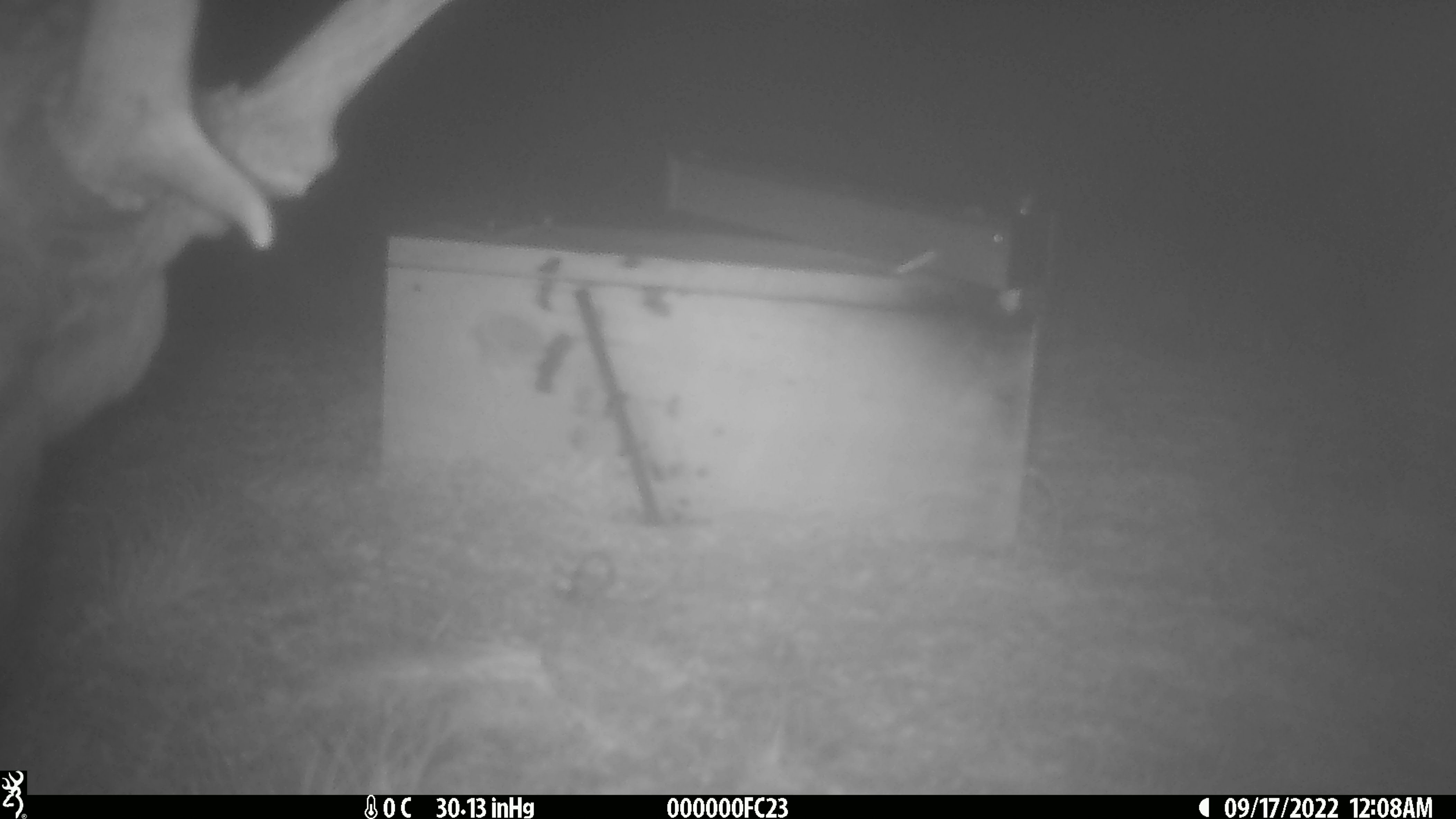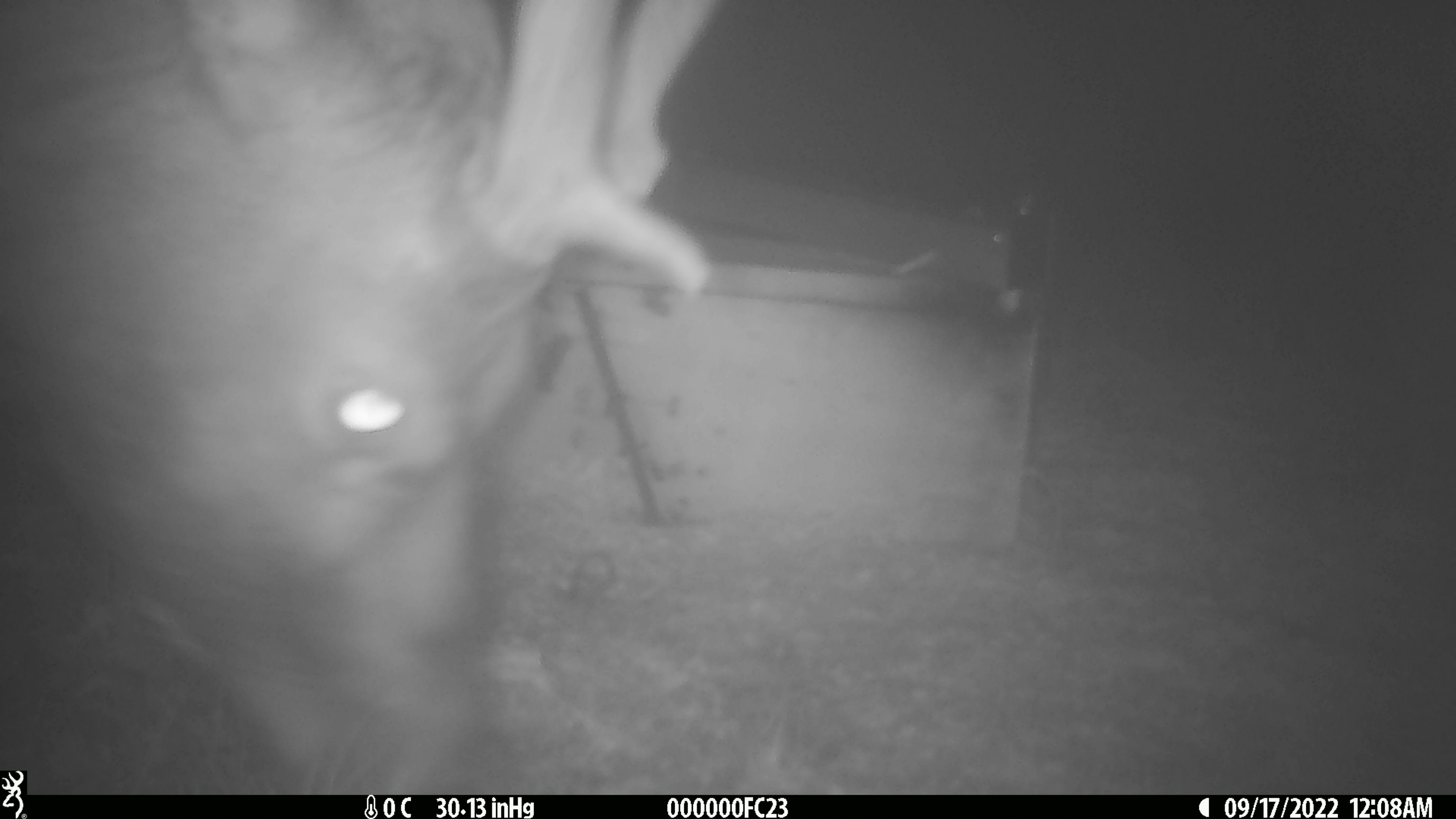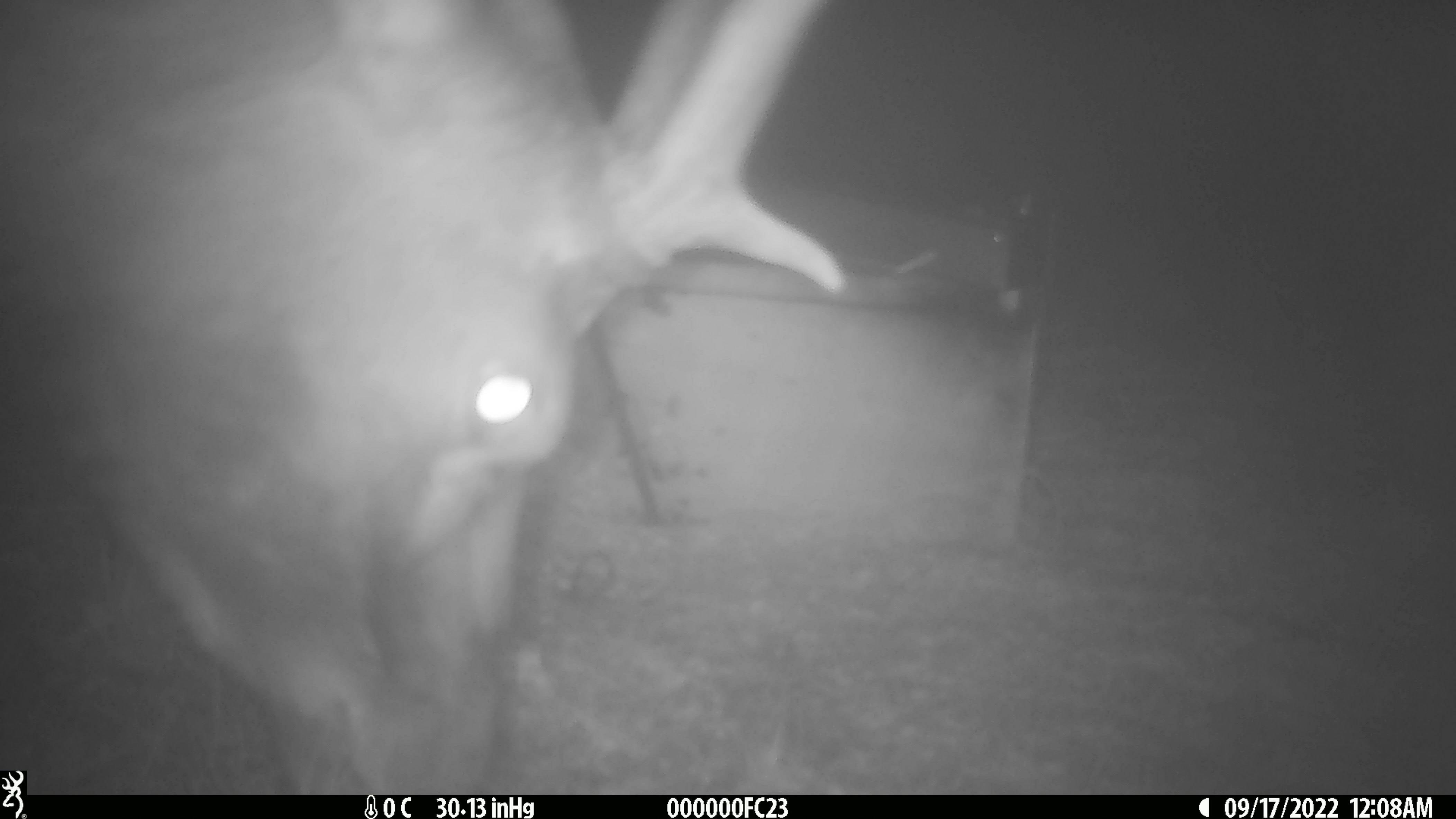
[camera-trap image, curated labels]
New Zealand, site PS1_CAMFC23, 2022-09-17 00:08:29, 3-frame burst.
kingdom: Animalia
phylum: Chordata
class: Mammalia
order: Artiodactyla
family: Cervidae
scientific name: Cervidae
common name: deer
Deer (Cervidae).